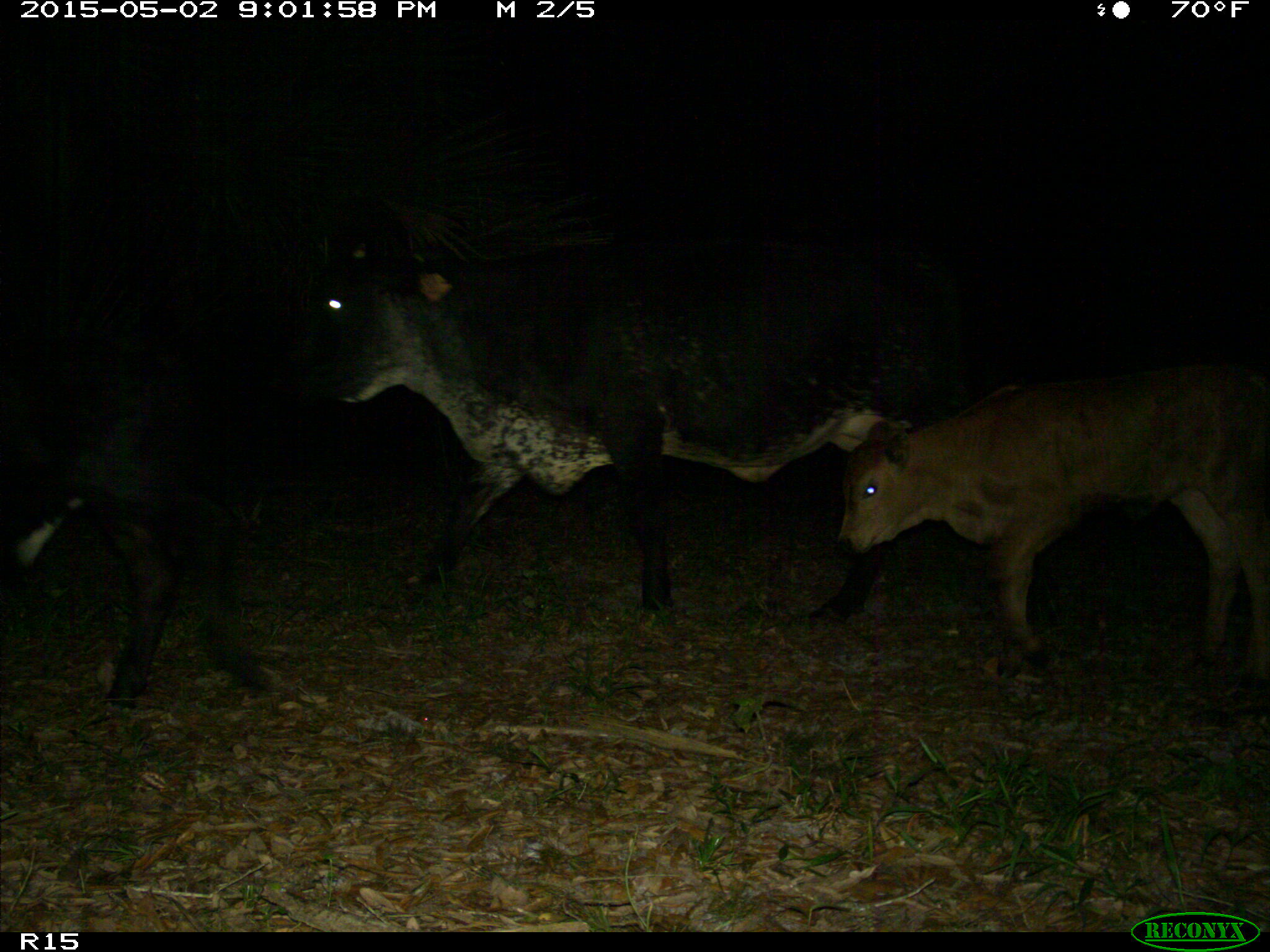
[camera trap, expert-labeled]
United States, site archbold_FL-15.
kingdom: Animalia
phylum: Chordata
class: Mammalia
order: Artiodactyla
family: Bovidae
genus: Bos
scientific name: Bos taurus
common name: domestic cow